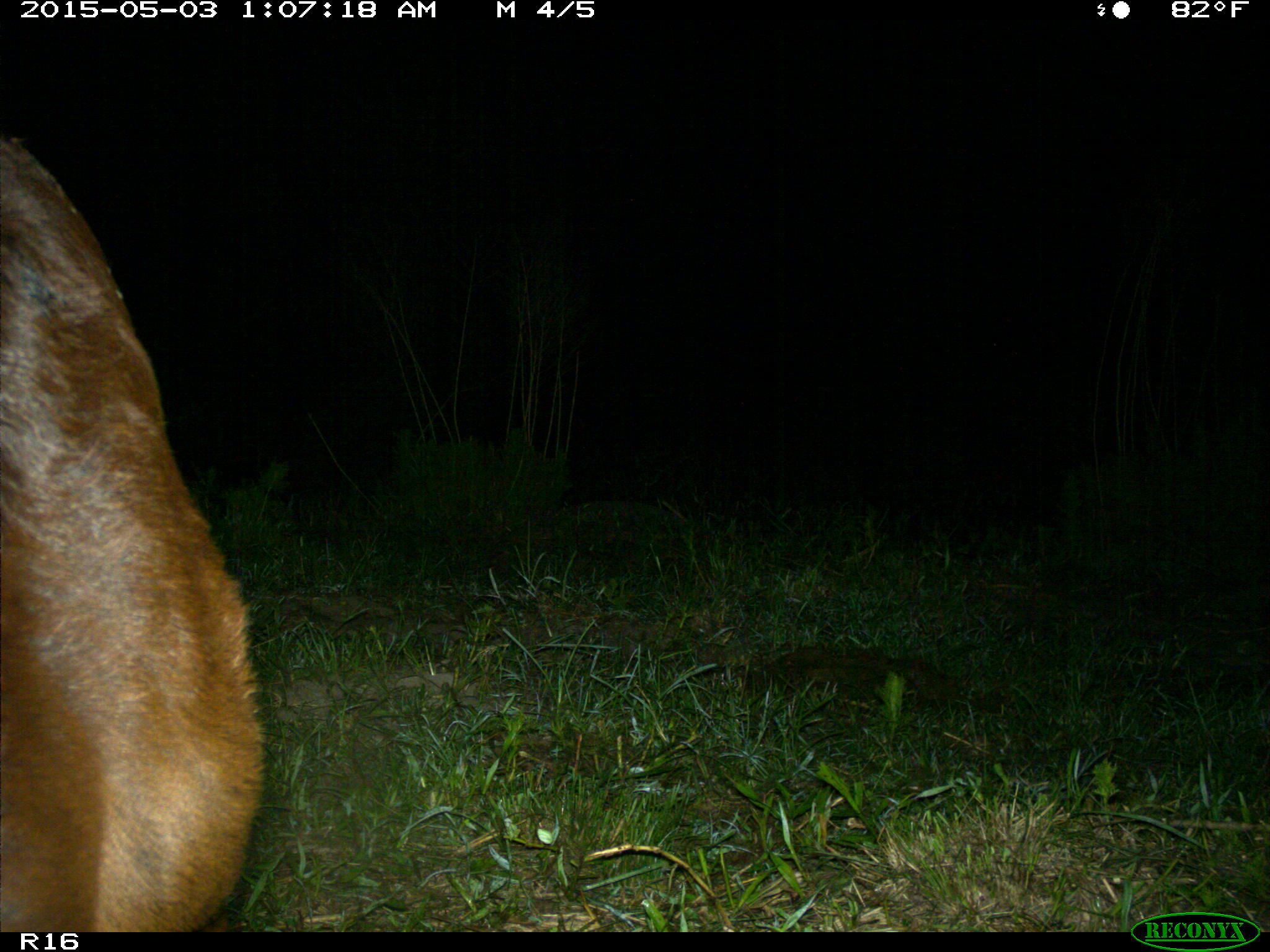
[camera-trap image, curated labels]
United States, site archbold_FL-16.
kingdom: Animalia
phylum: Chordata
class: Mammalia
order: Artiodactyla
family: Bovidae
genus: Bos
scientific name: Bos taurus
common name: domestic cow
Bos taurus (domestic cow).